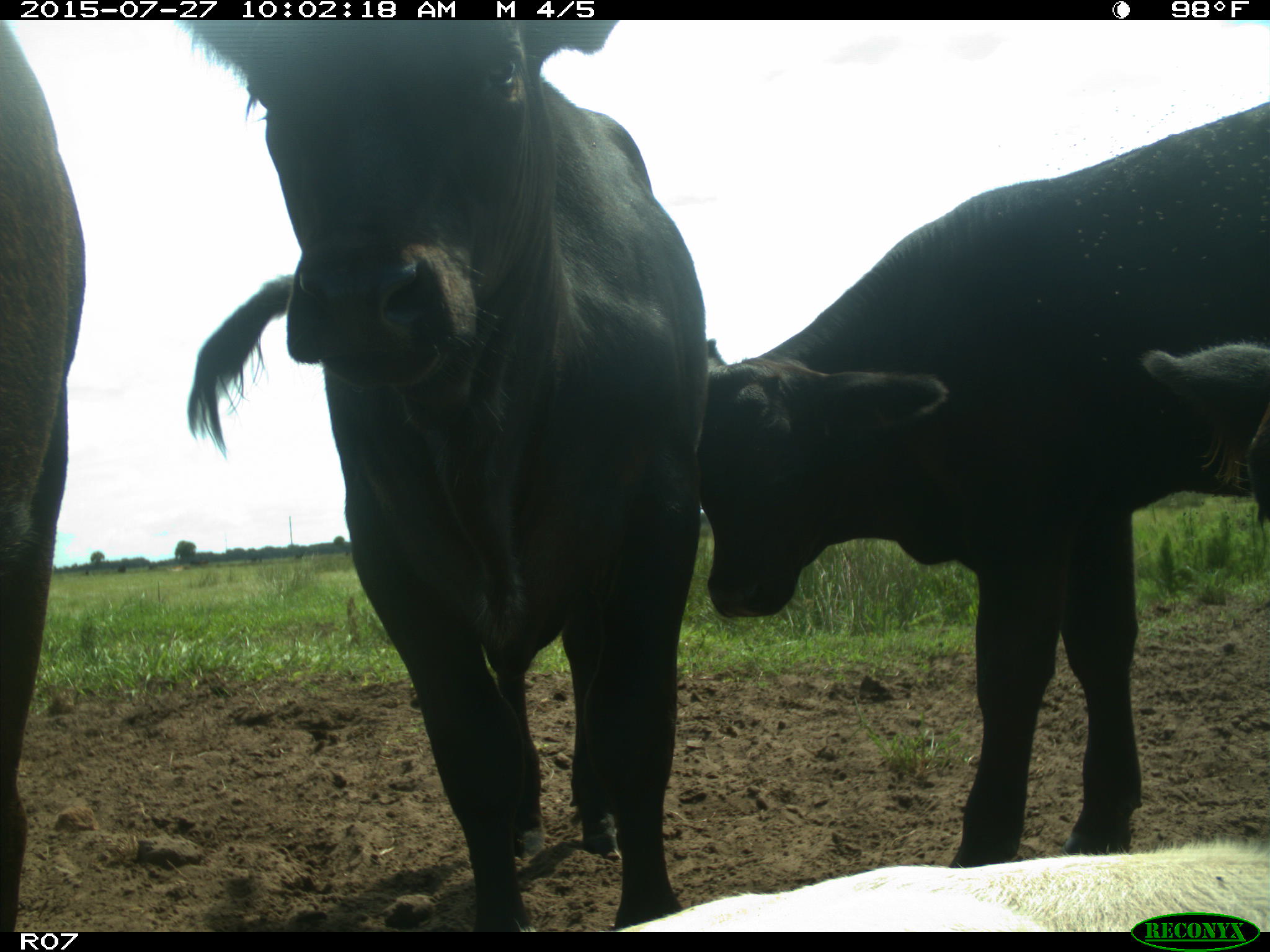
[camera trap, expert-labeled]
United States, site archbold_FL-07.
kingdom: Animalia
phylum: Chordata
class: Mammalia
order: Artiodactyla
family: Bovidae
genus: Bos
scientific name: Bos taurus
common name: domestic cow